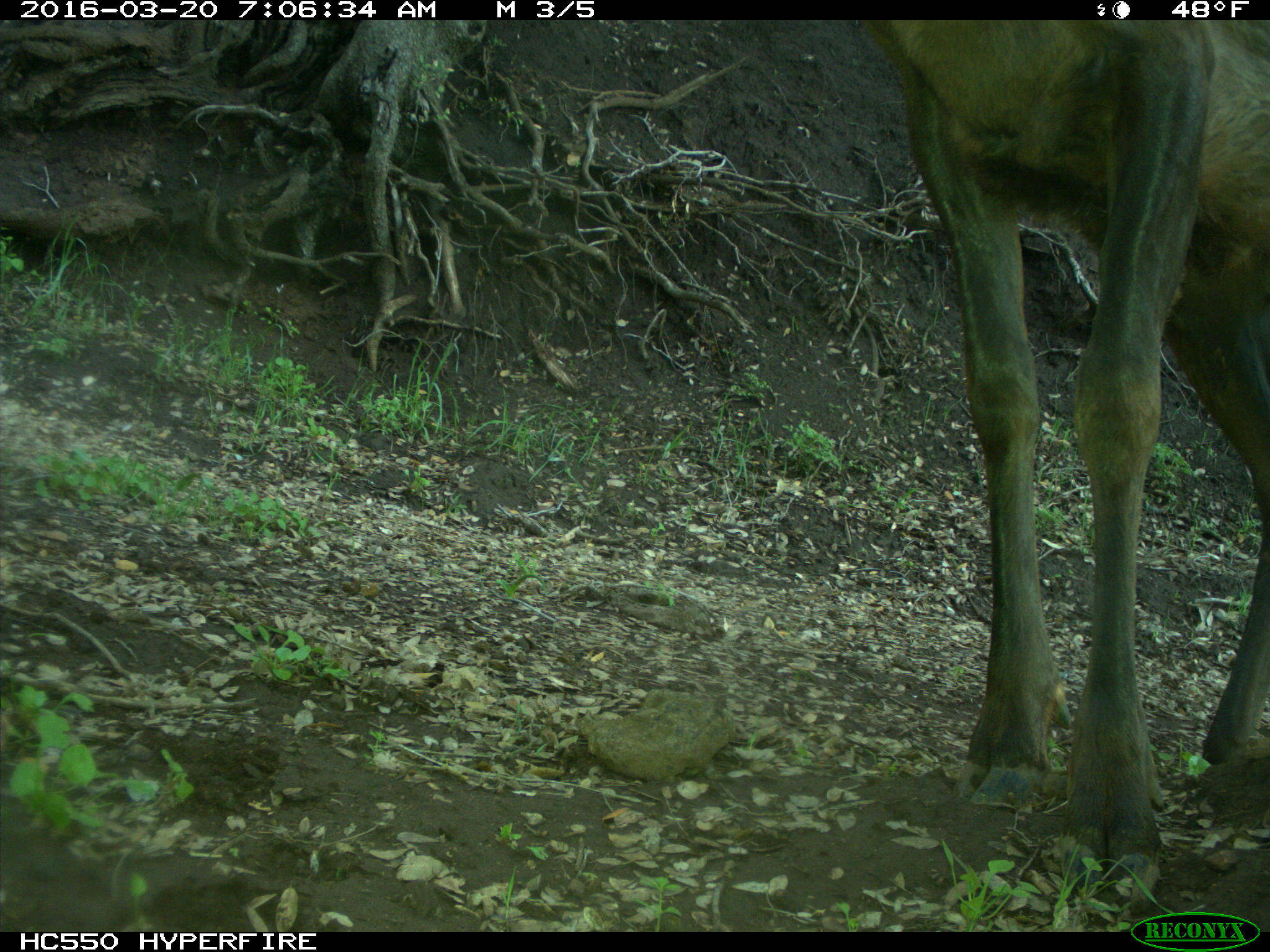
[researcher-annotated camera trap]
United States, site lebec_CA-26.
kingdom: Animalia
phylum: Chordata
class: Mammalia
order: Artiodactyla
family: Cervidae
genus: Cervus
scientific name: Cervus canadensis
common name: elk